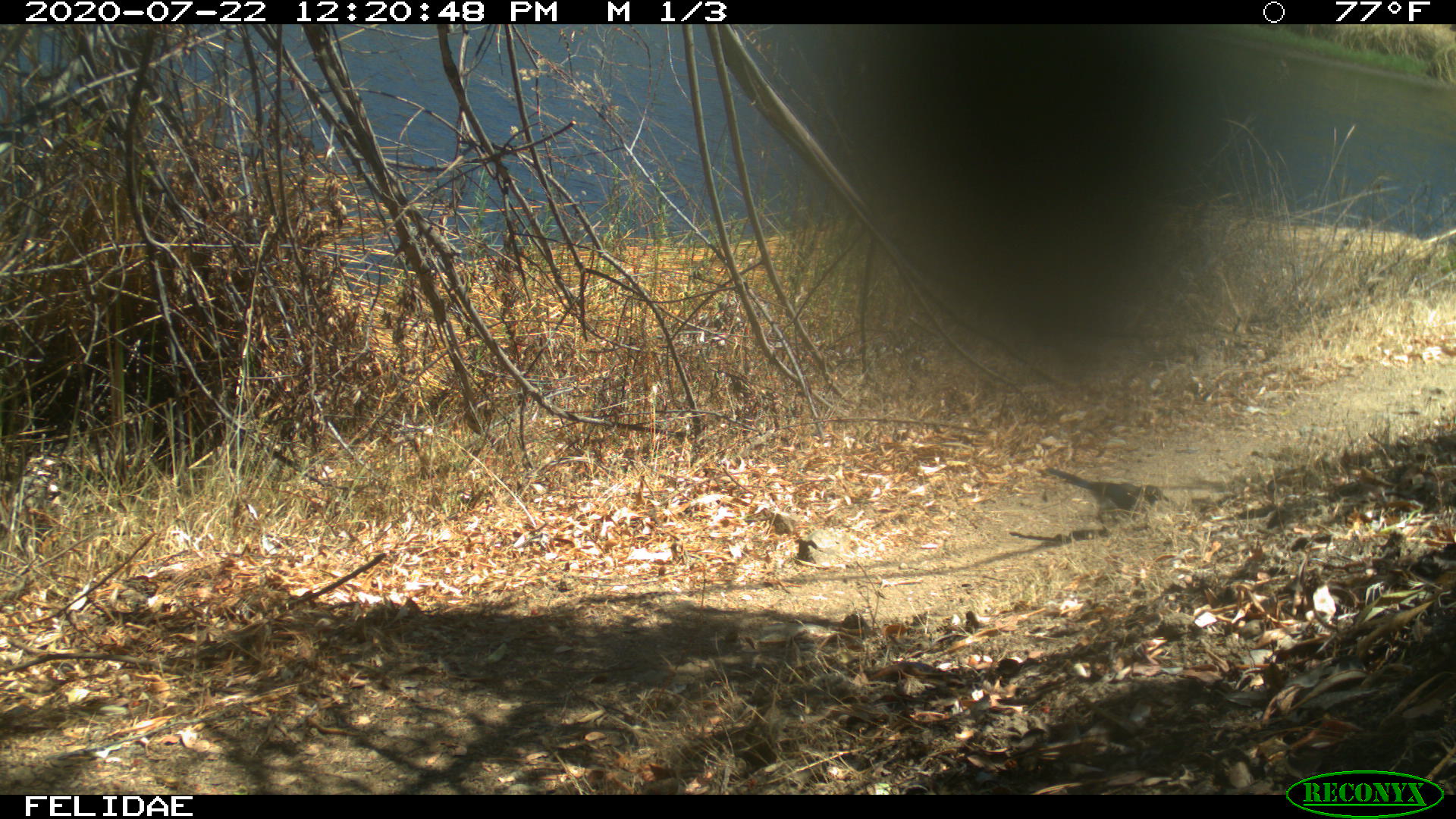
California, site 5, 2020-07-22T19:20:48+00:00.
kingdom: Animalia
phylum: Chordata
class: Aves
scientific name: Aves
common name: bird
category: unknown bird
Unknown bird (bird) (Aves).